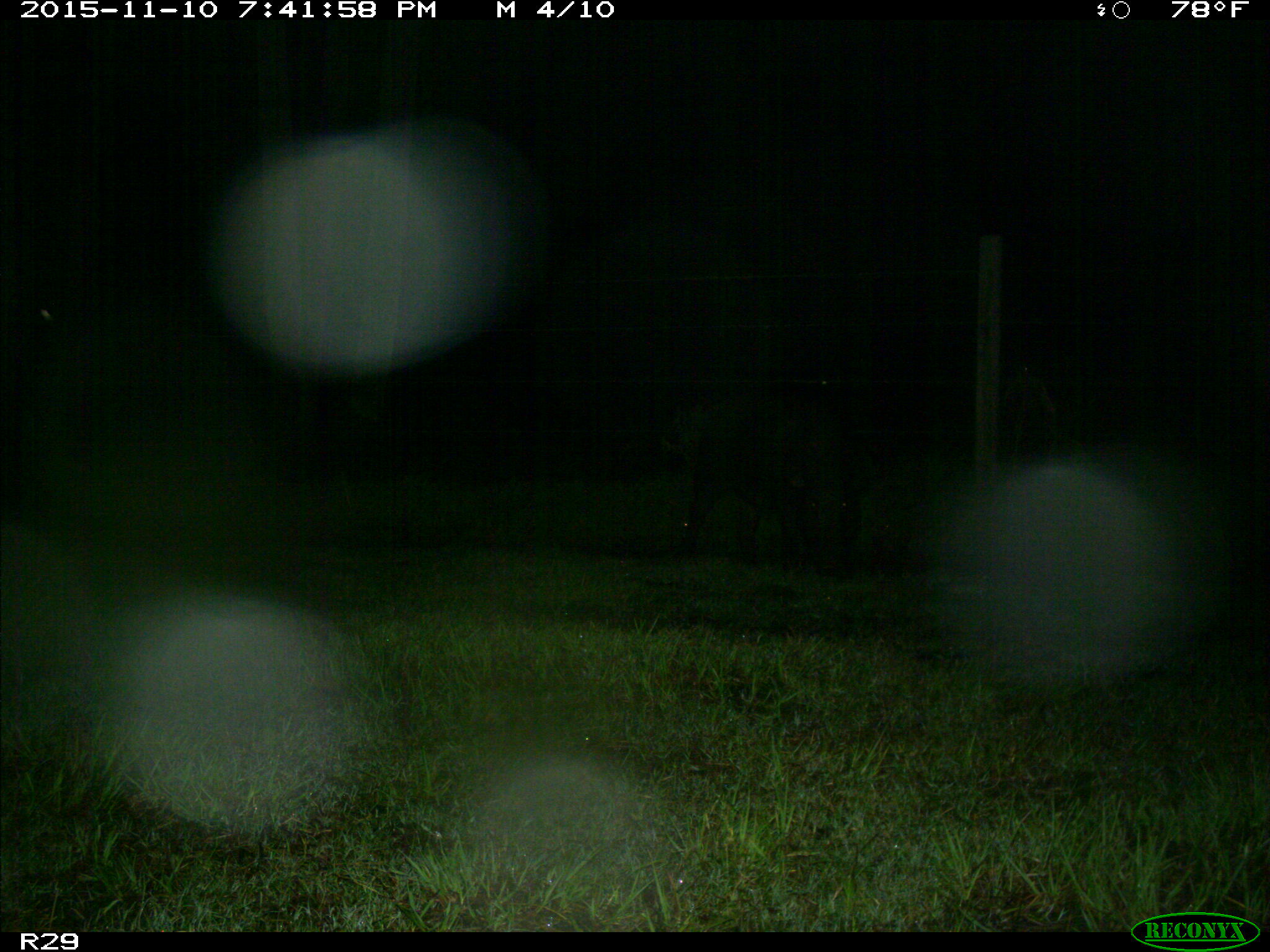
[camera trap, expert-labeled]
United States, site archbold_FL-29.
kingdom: Animalia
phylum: Chordata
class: Mammalia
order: Artiodactyla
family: Suidae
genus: Sus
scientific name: Sus scrofa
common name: wild boar